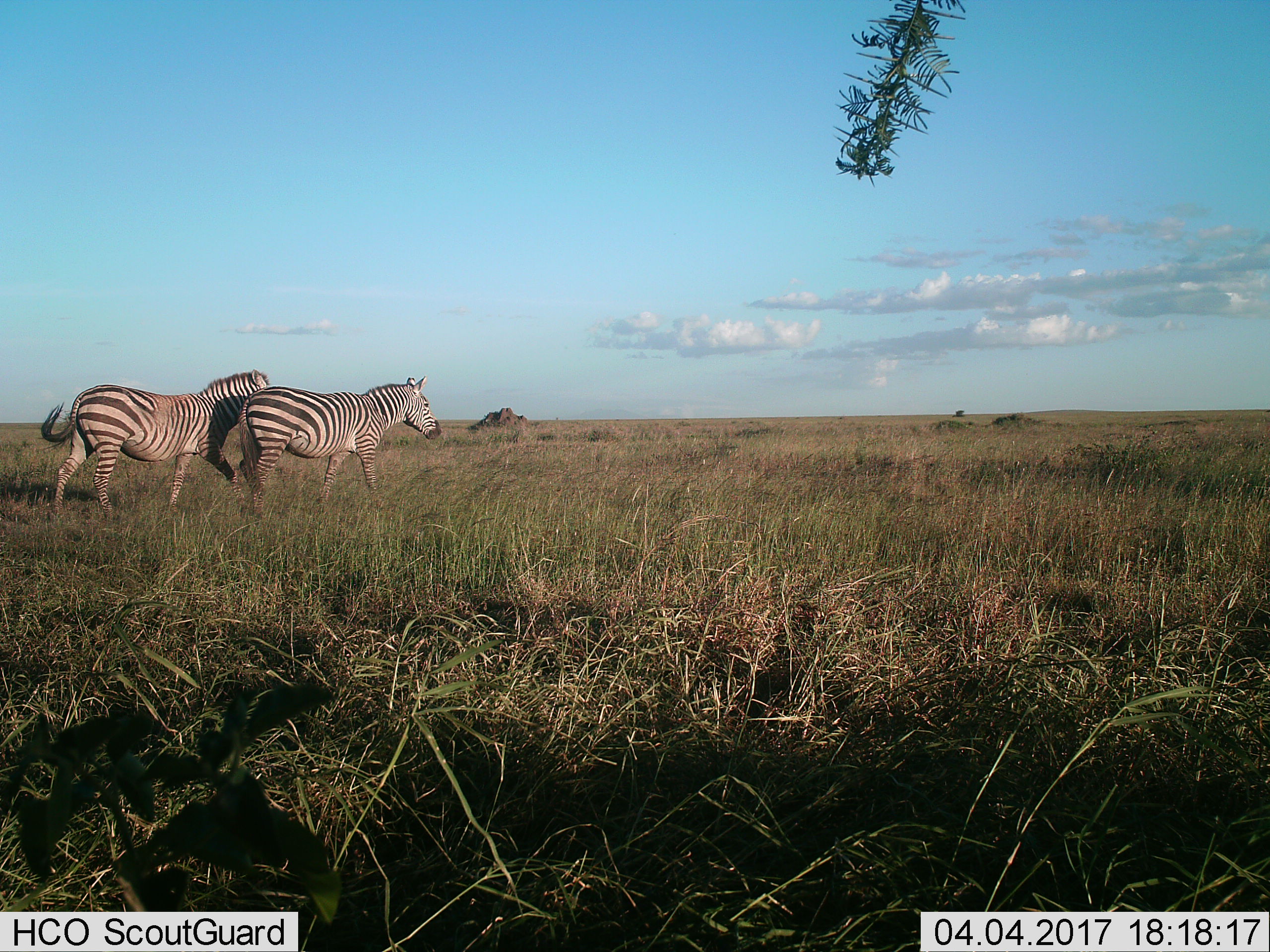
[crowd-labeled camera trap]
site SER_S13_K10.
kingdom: Animalia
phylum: Chordata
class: Mammalia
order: Perissodactyla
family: Equidae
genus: Equus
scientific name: Equus quagga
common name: plains zebra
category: zebraplains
Zebraplains (plains zebra) (Equus quagga), count 2. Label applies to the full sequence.